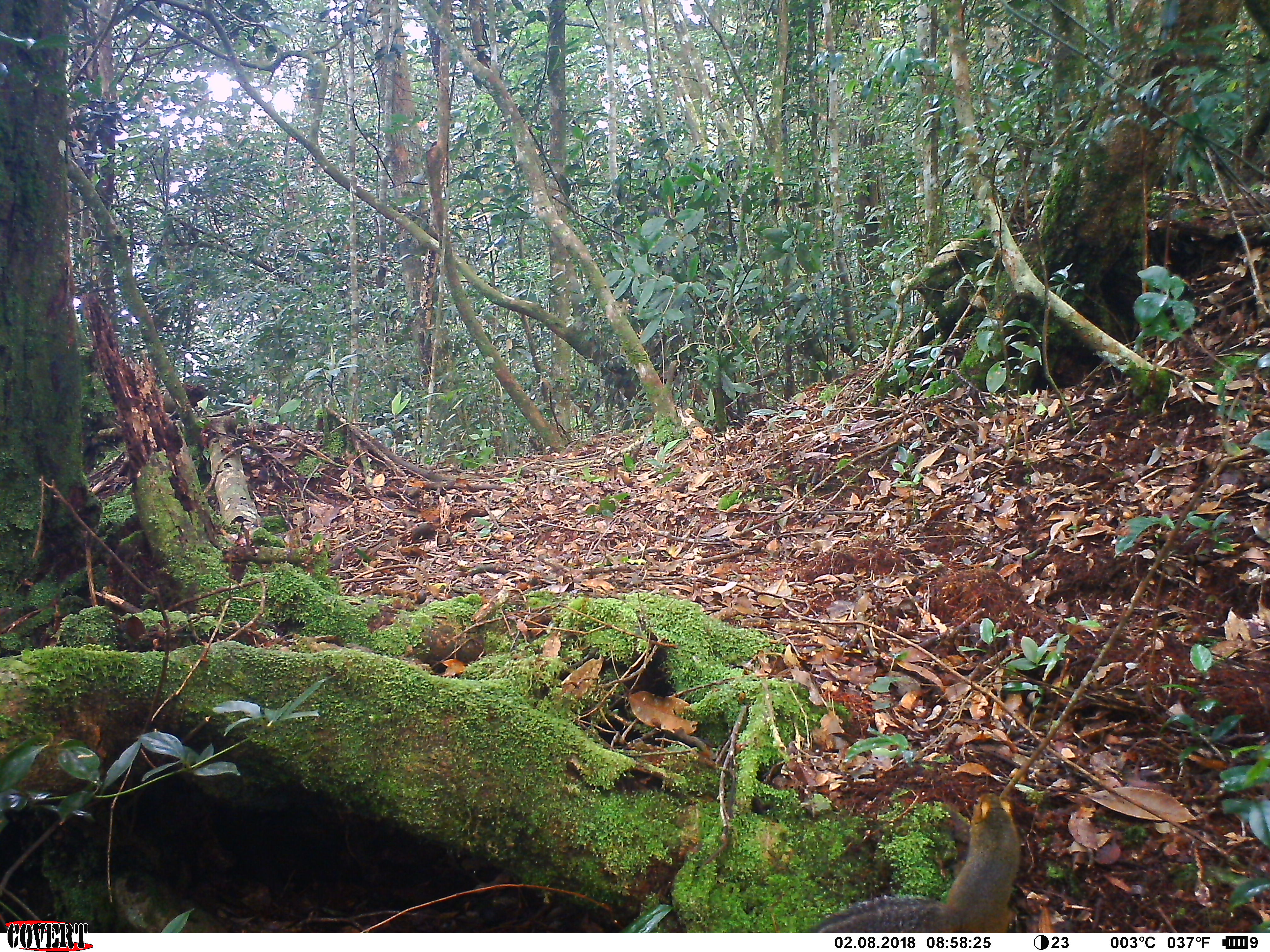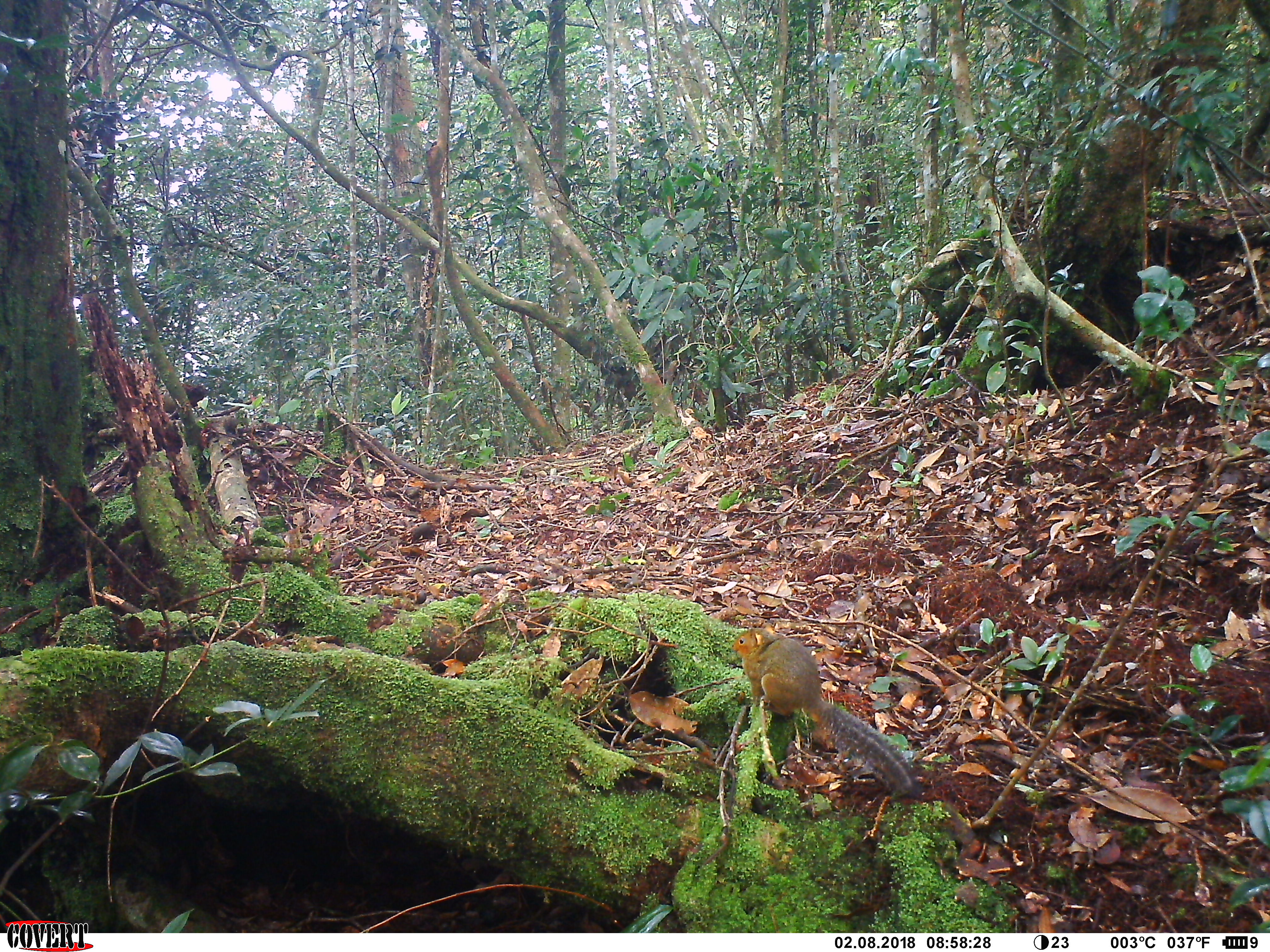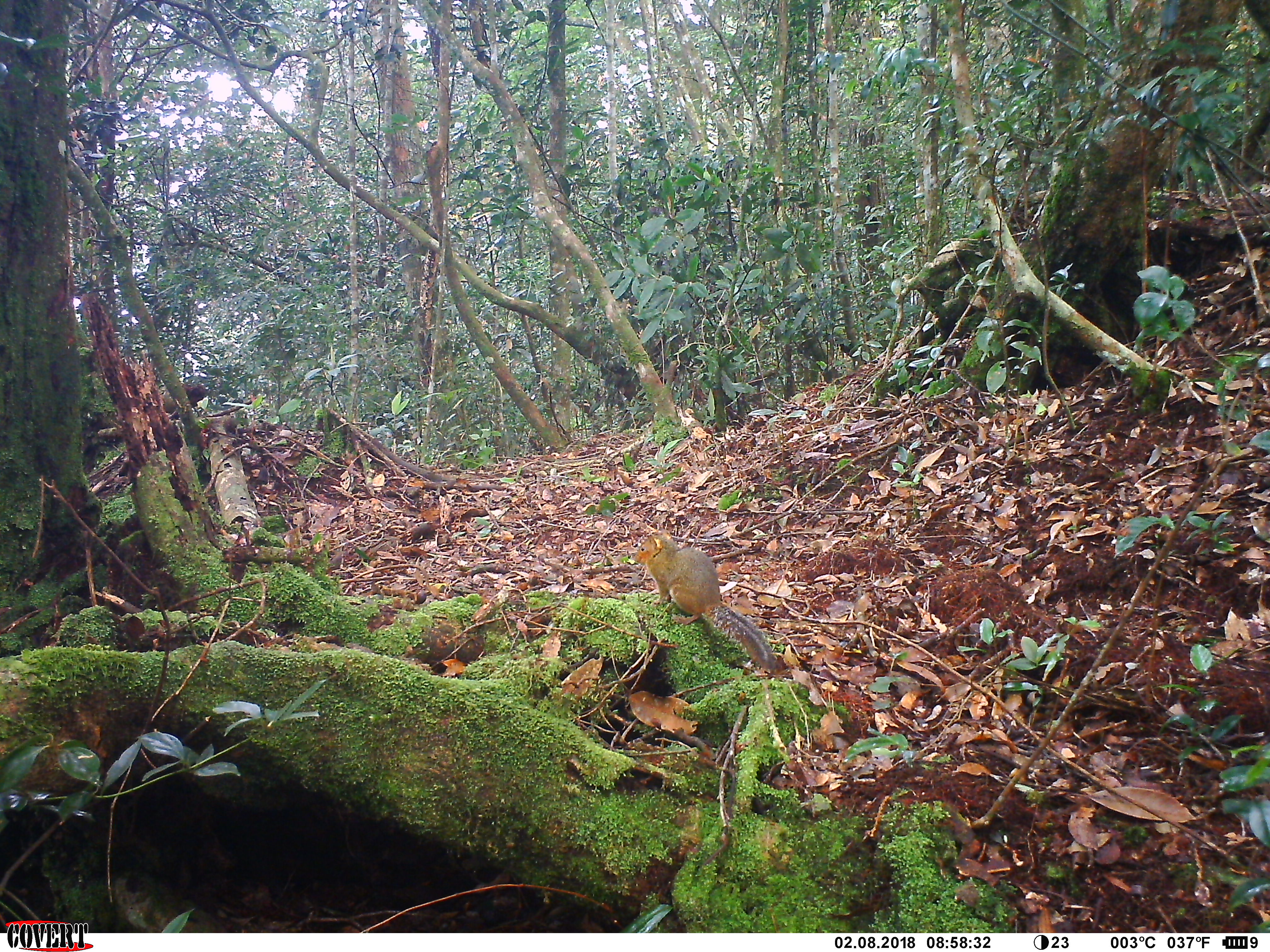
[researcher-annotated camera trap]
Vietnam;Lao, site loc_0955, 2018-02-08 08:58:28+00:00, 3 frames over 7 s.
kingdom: Animalia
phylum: Chordata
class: Mammalia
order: Rodentia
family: Sciuridae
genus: Dremomys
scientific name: Dremomys rufigenis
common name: red-cheeked squirrel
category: red cheeked squirrel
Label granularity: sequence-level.